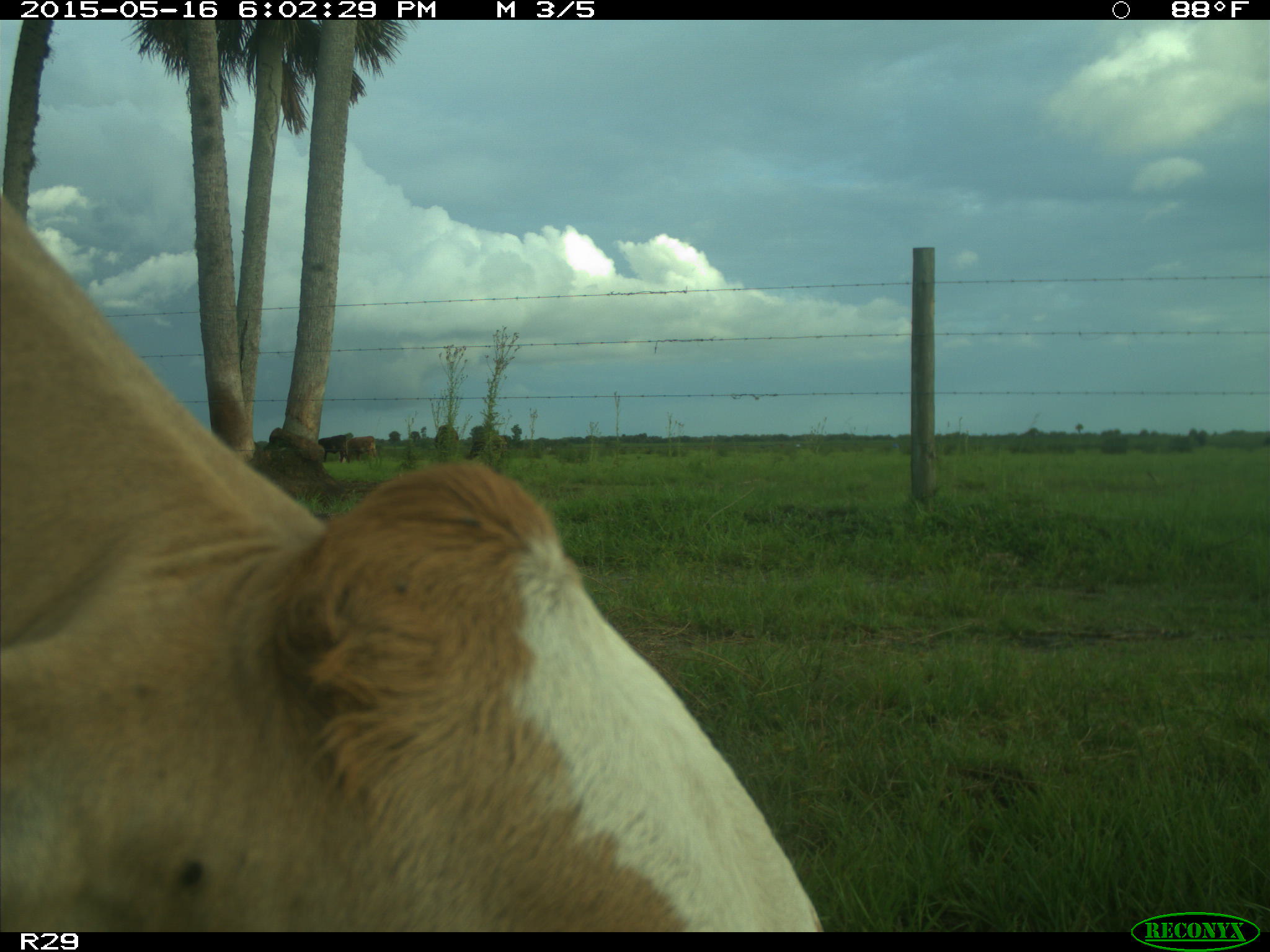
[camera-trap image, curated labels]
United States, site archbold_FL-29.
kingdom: Animalia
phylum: Chordata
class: Mammalia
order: Artiodactyla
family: Bovidae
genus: Bos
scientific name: Bos taurus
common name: domestic cow